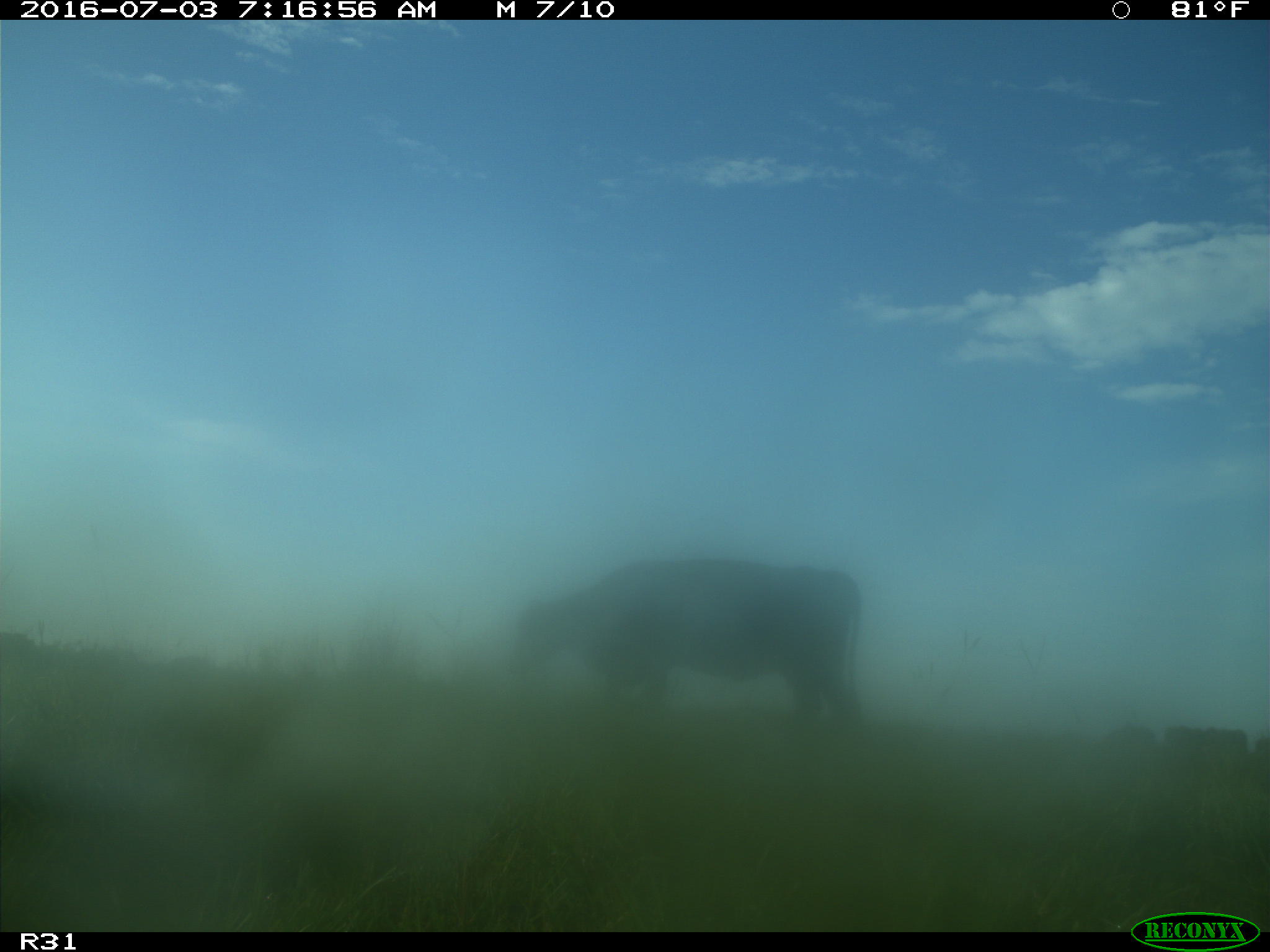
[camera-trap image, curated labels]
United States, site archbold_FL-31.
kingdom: Animalia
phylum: Chordata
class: Mammalia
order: Artiodactyla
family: Bovidae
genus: Bos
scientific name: Bos taurus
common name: domestic cow